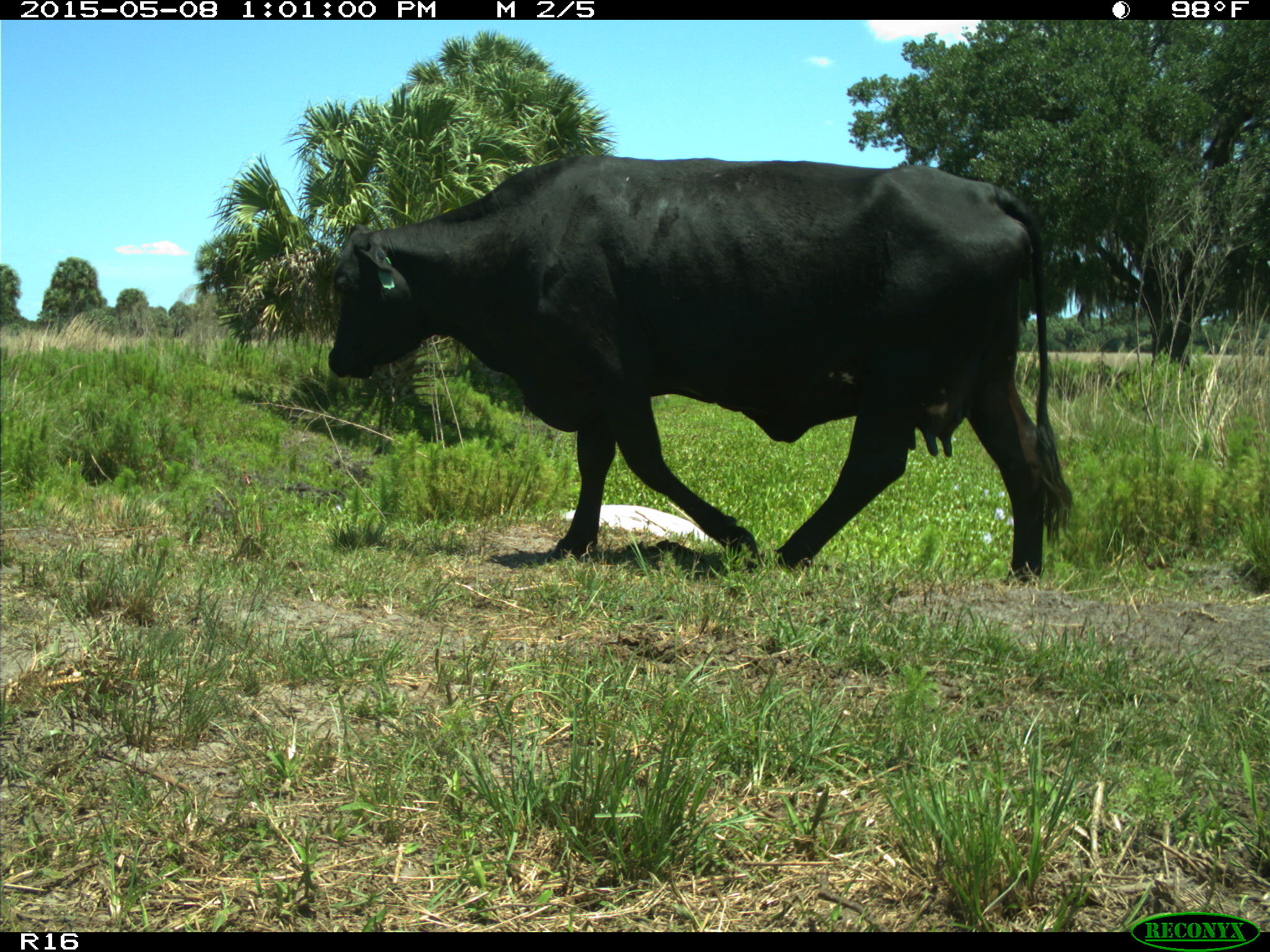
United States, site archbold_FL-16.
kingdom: Animalia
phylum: Chordata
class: Mammalia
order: Artiodactyla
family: Bovidae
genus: Bos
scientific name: Bos taurus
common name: domestic cow